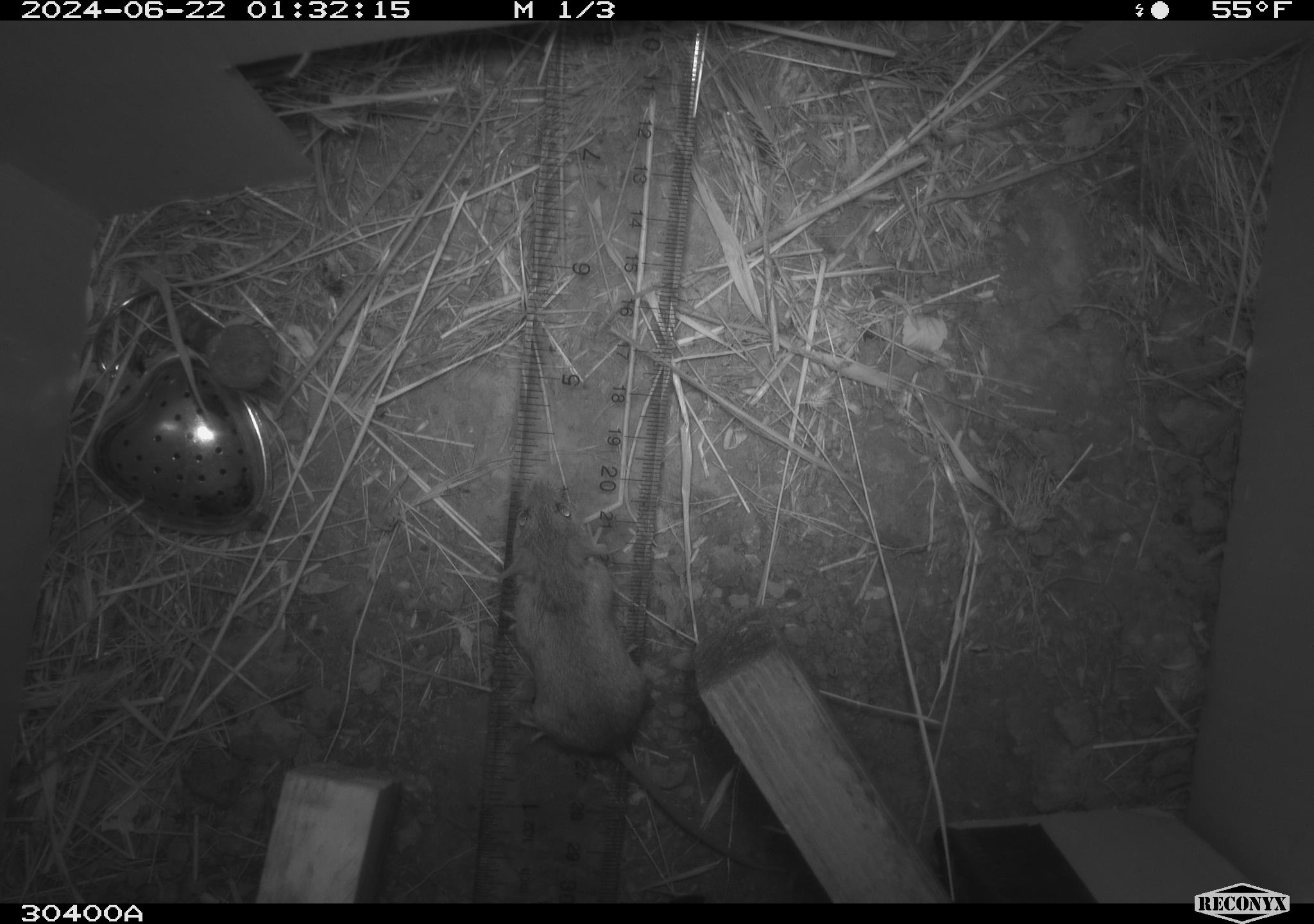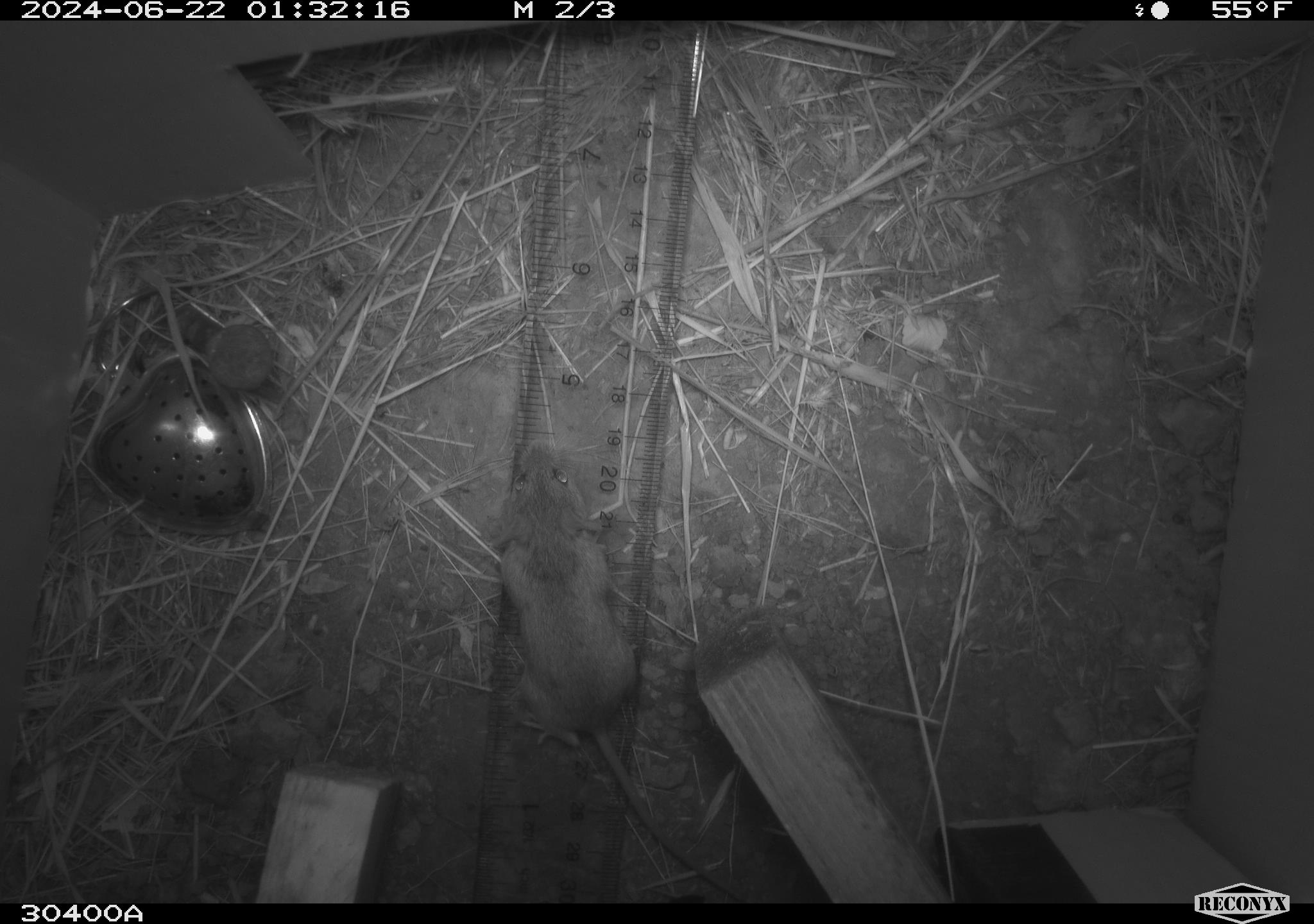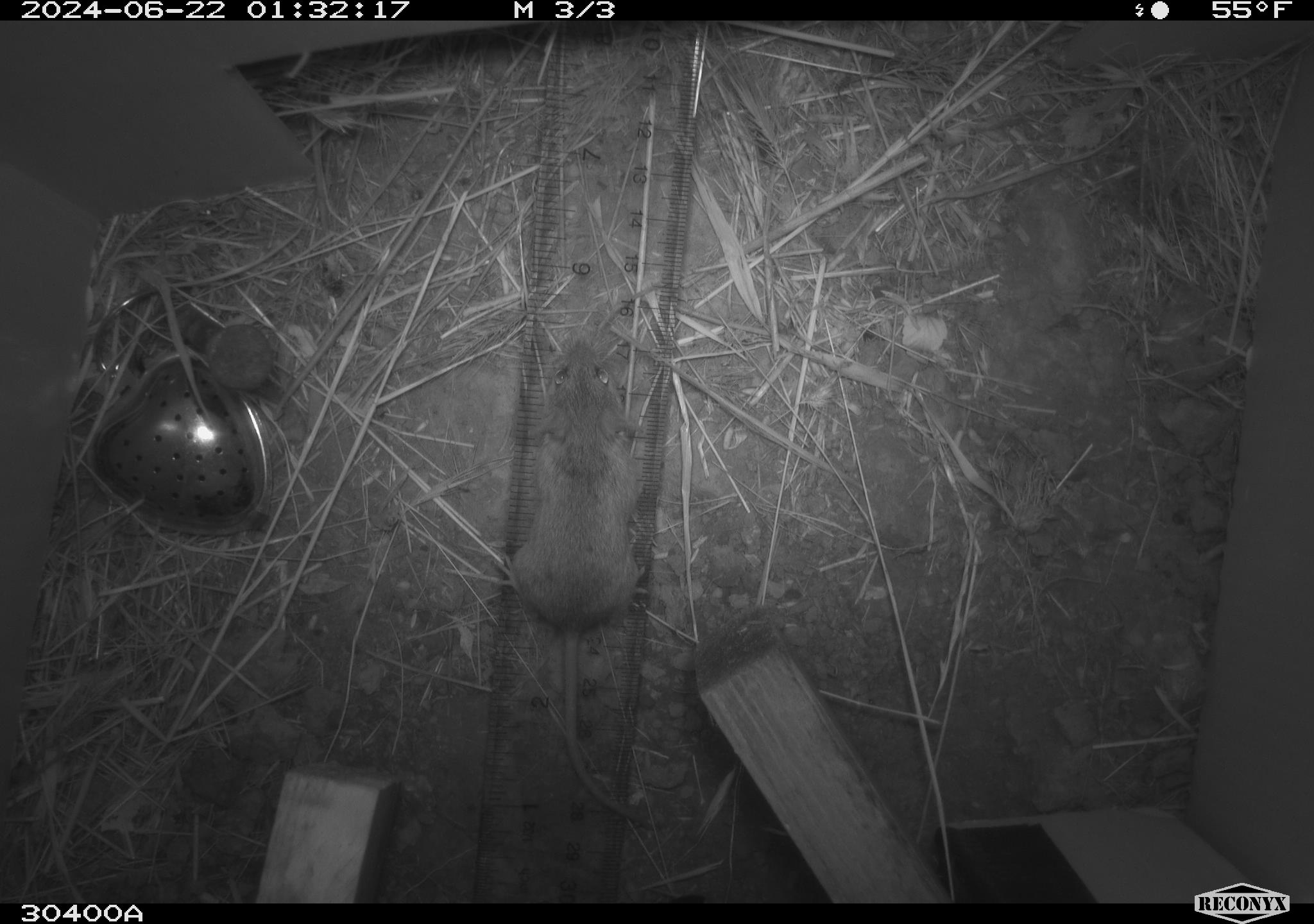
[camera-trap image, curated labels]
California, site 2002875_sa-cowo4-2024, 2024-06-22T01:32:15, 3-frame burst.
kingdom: Animalia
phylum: Chordata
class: Mammalia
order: Rodentia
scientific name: Rodentia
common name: mouse species